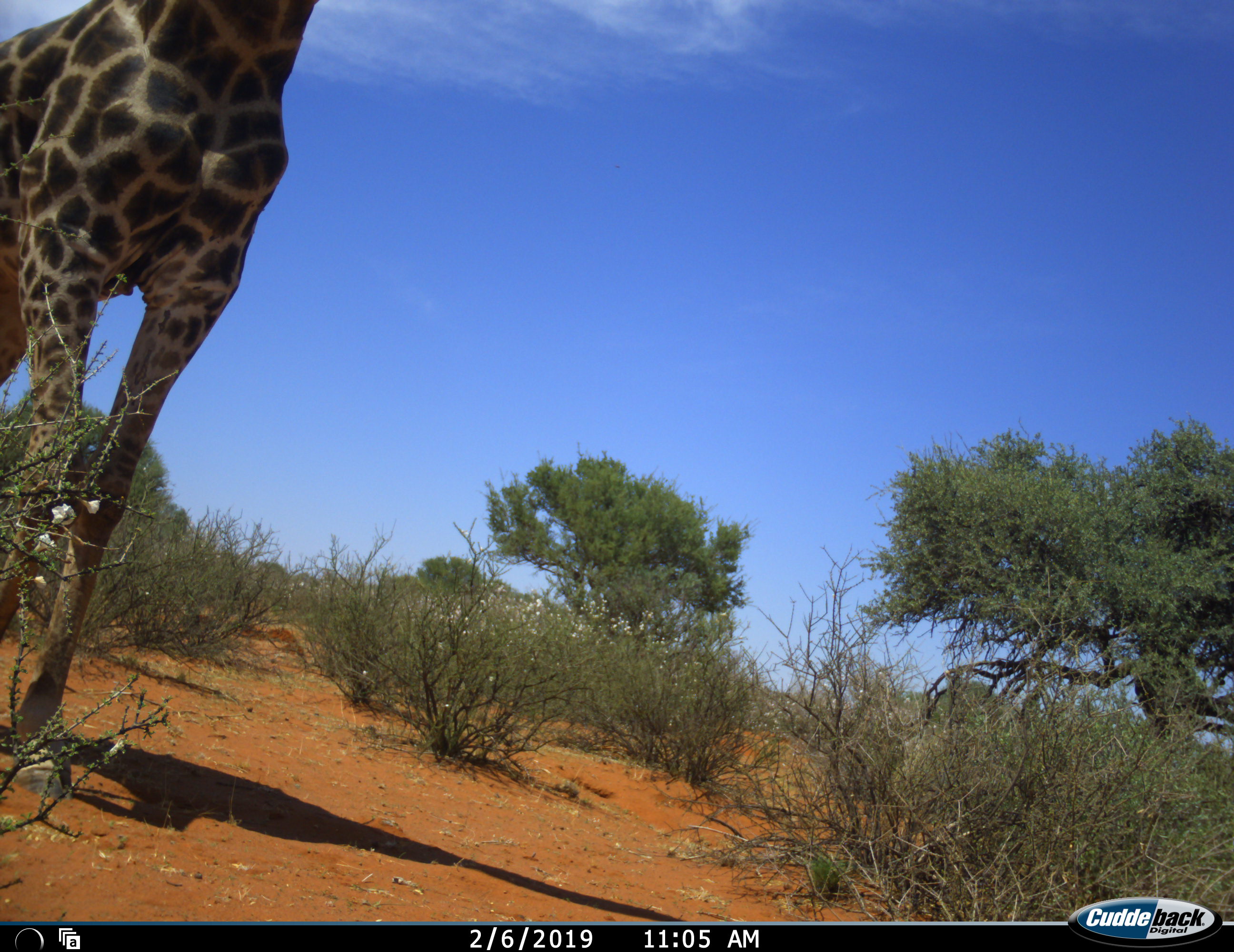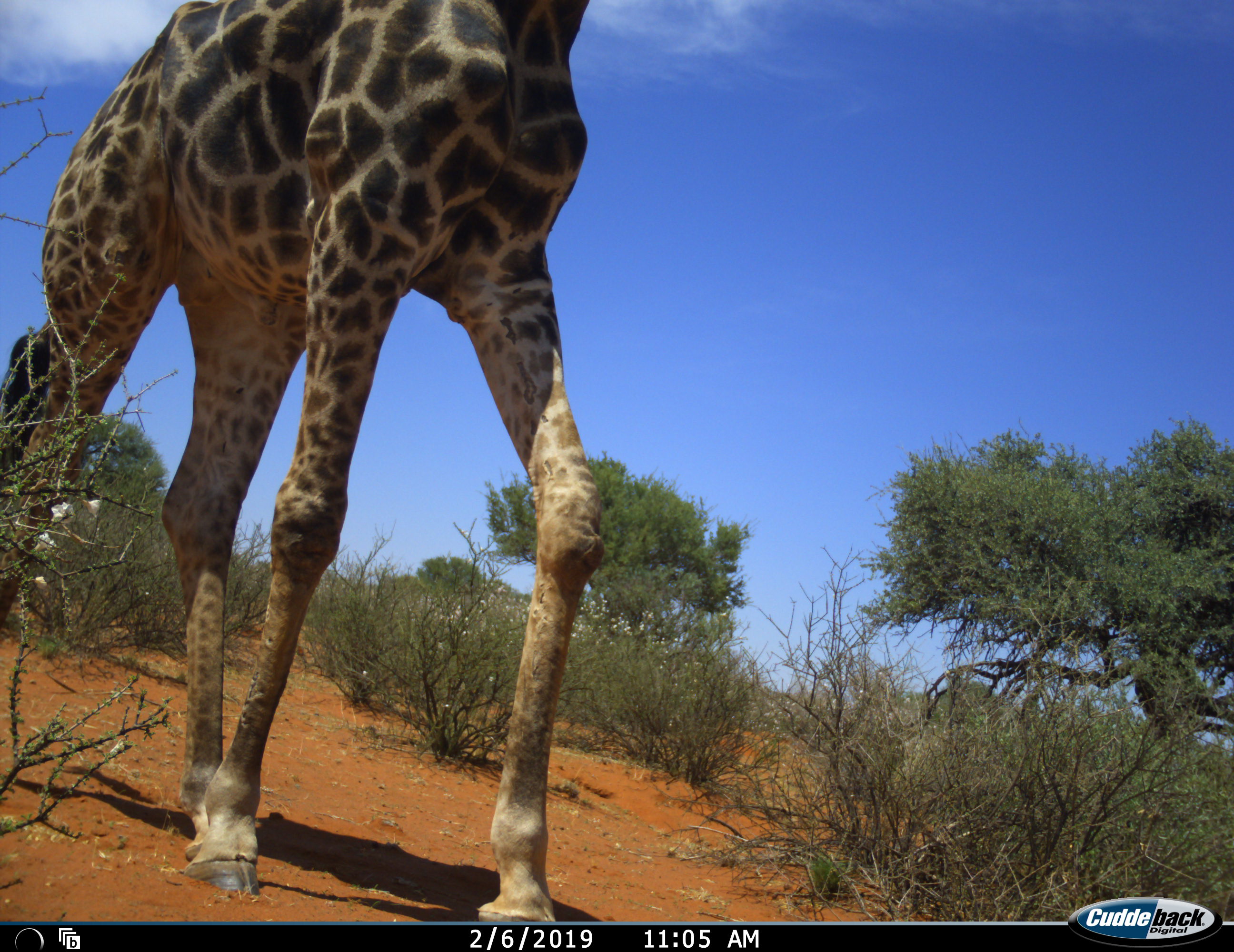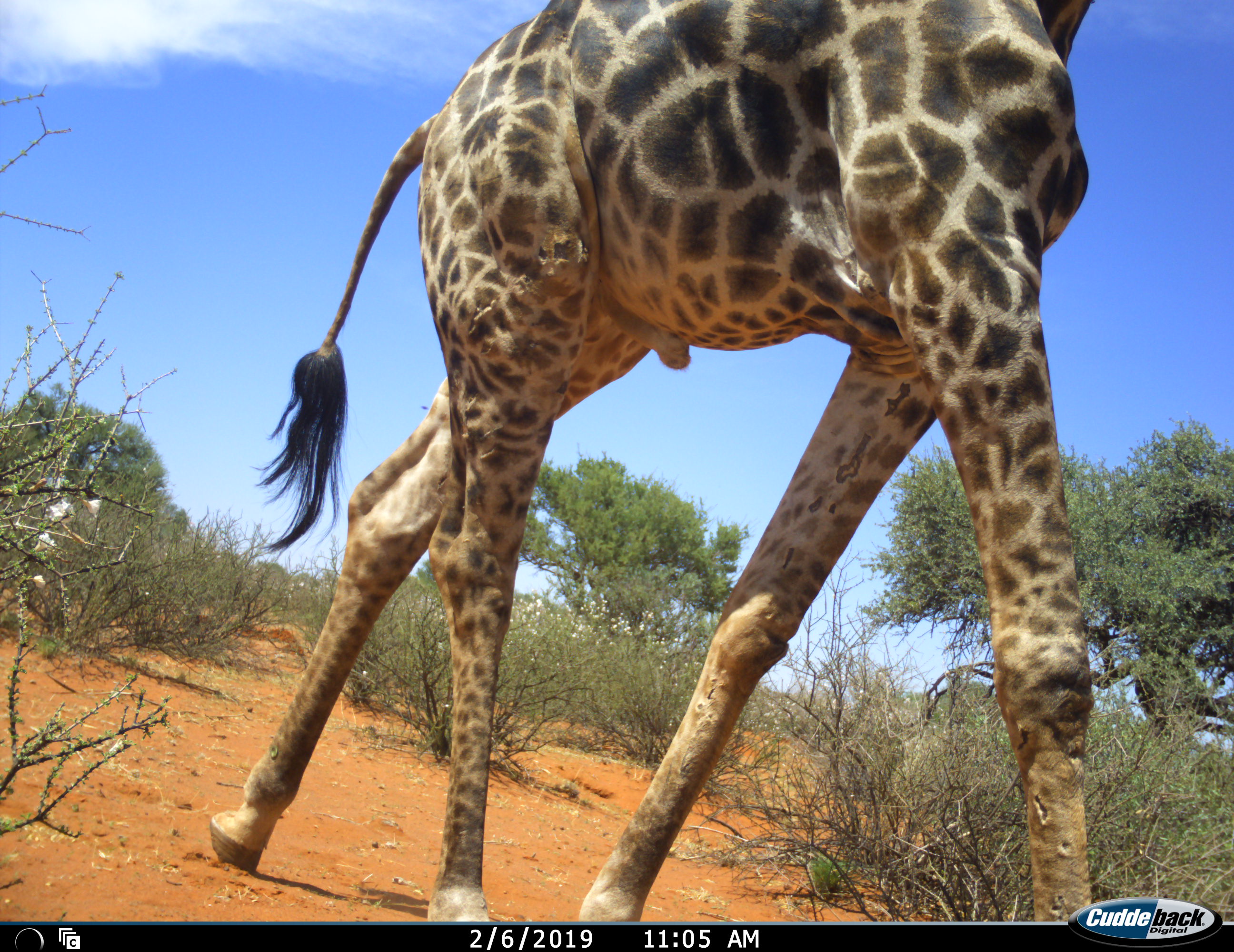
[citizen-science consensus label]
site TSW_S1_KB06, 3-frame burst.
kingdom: Animalia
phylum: Chordata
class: Mammalia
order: Artiodactyla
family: Giraffidae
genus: Giraffa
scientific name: Giraffa camelopardalis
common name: giraffe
Giraffe (Giraffa camelopardalis), count 1. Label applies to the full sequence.